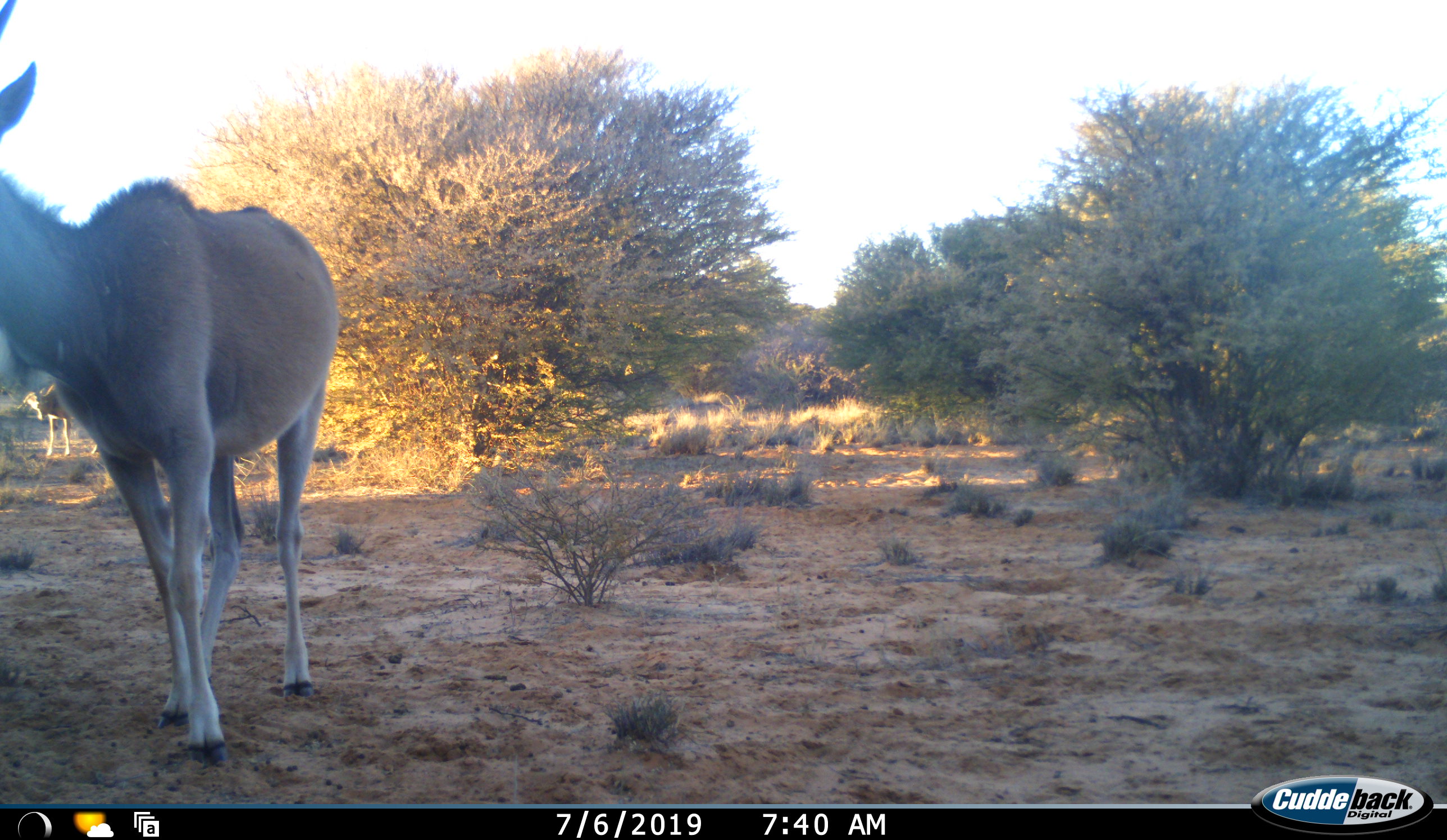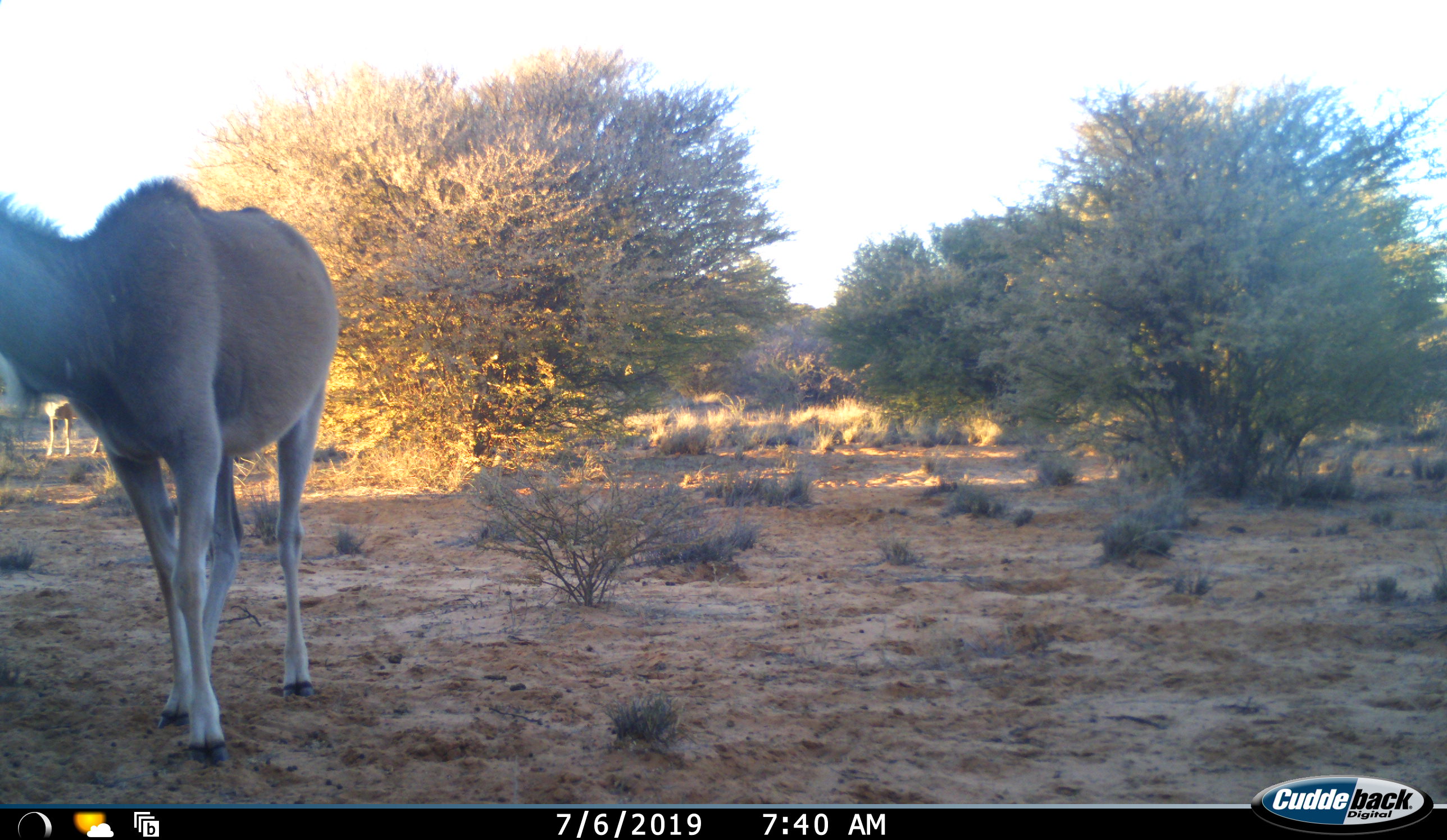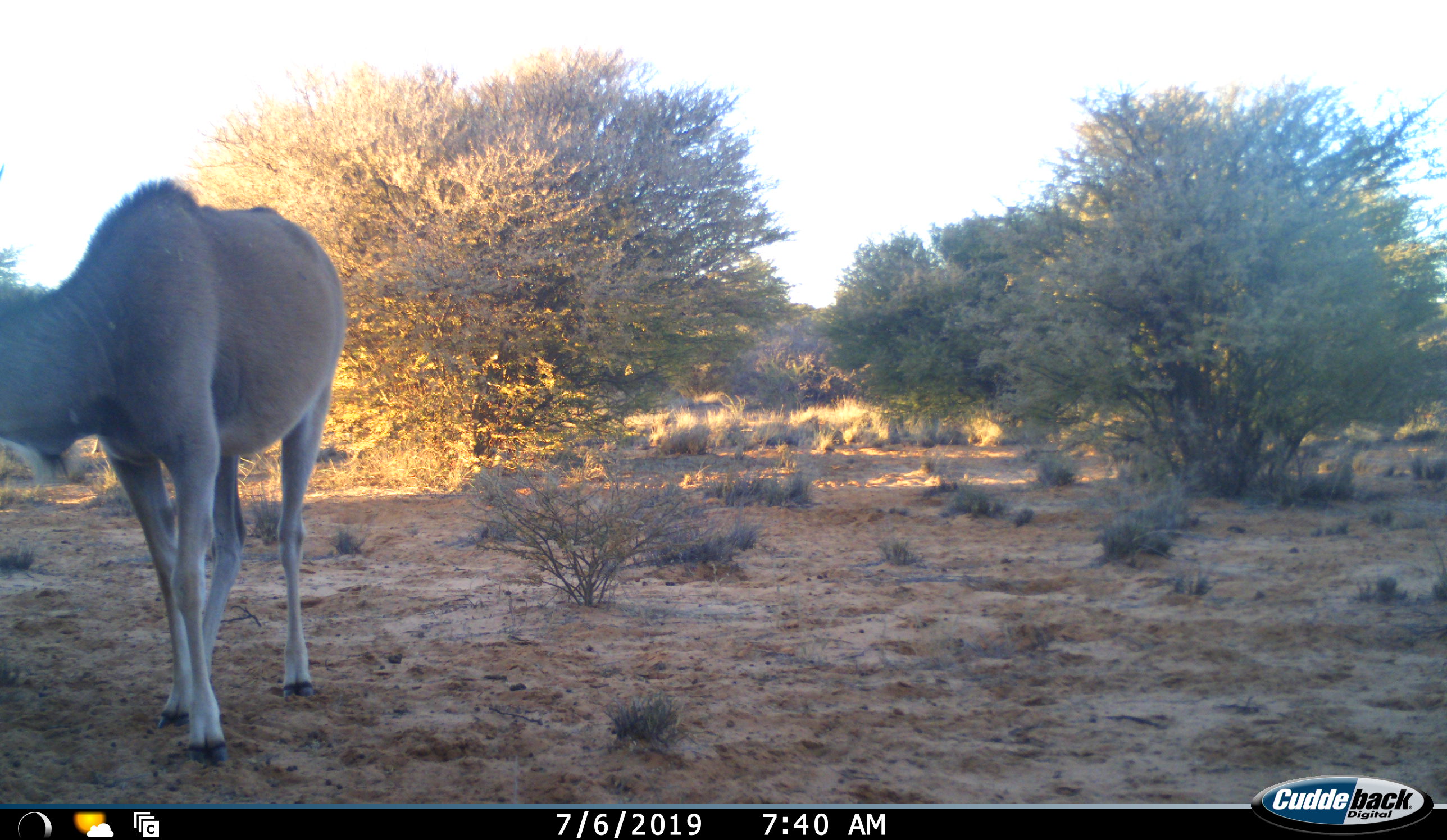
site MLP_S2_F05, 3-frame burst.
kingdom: Animalia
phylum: Chordata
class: Mammalia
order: Artiodactyla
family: Bovidae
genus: Tragelaphus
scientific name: Tragelaphus oryx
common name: eland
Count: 1.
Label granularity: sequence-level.